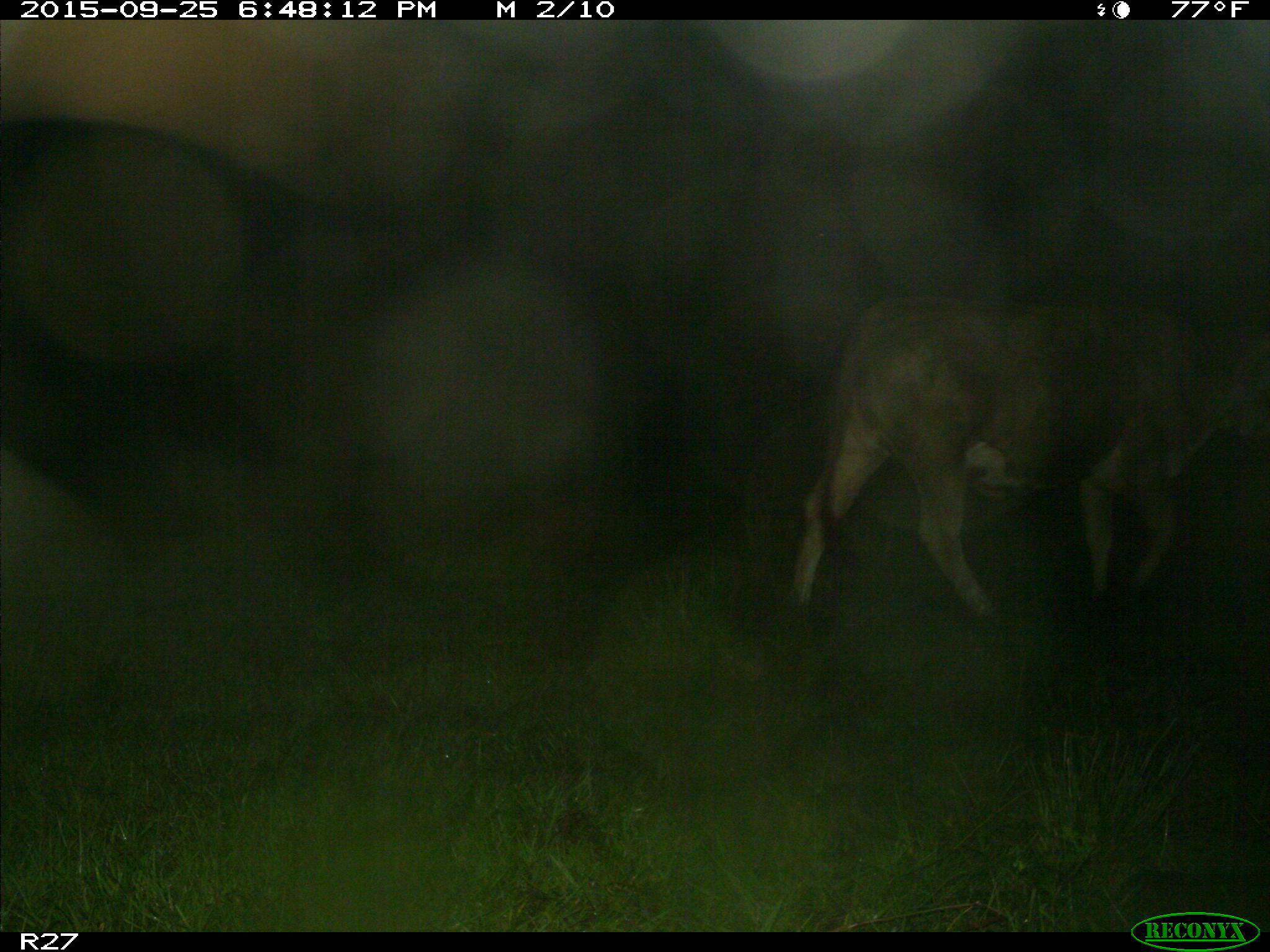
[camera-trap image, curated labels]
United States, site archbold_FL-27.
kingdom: Animalia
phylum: Chordata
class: Mammalia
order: Artiodactyla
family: Bovidae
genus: Bos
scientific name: Bos taurus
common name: domestic cow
Bos taurus (domestic cow).